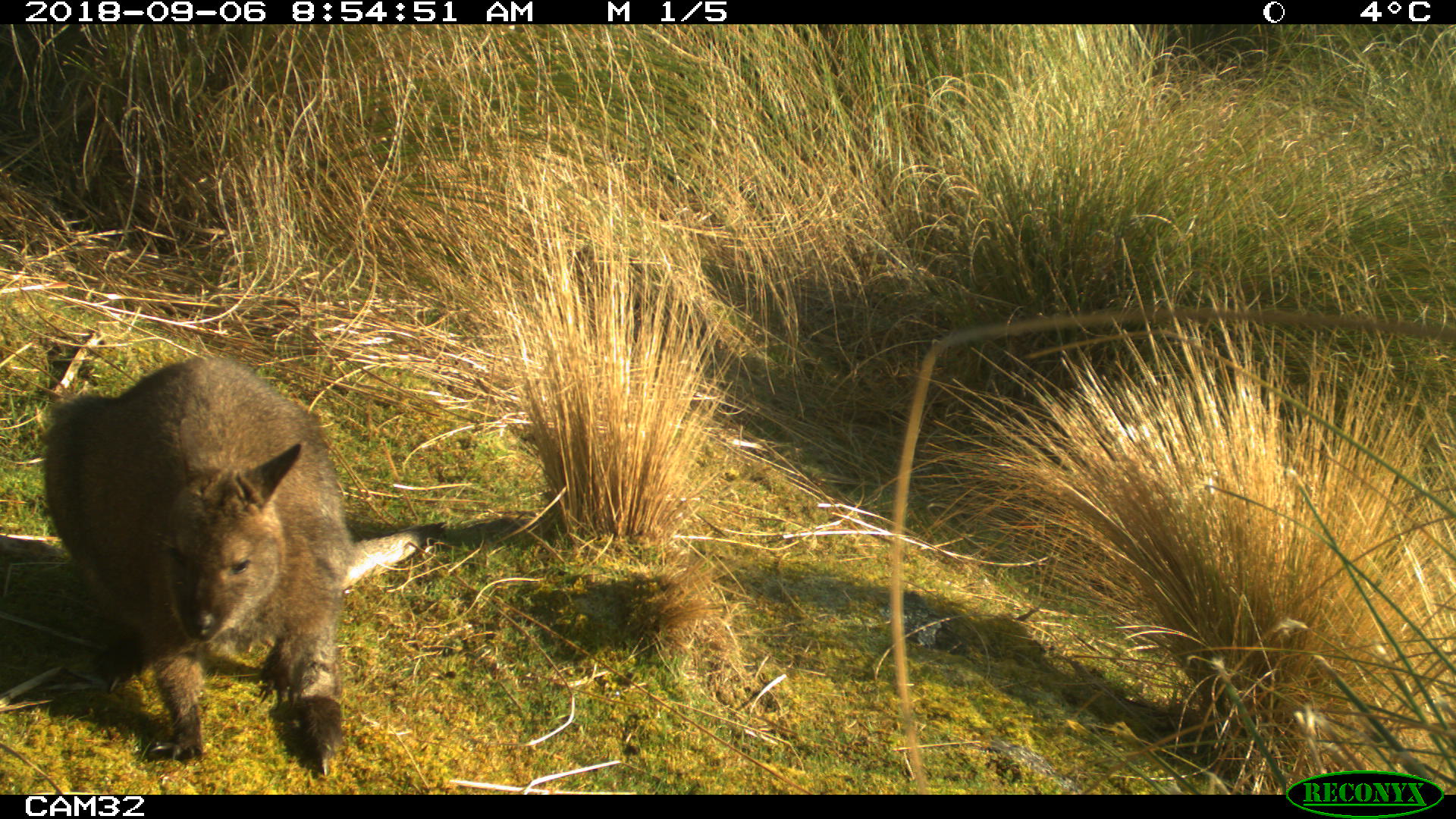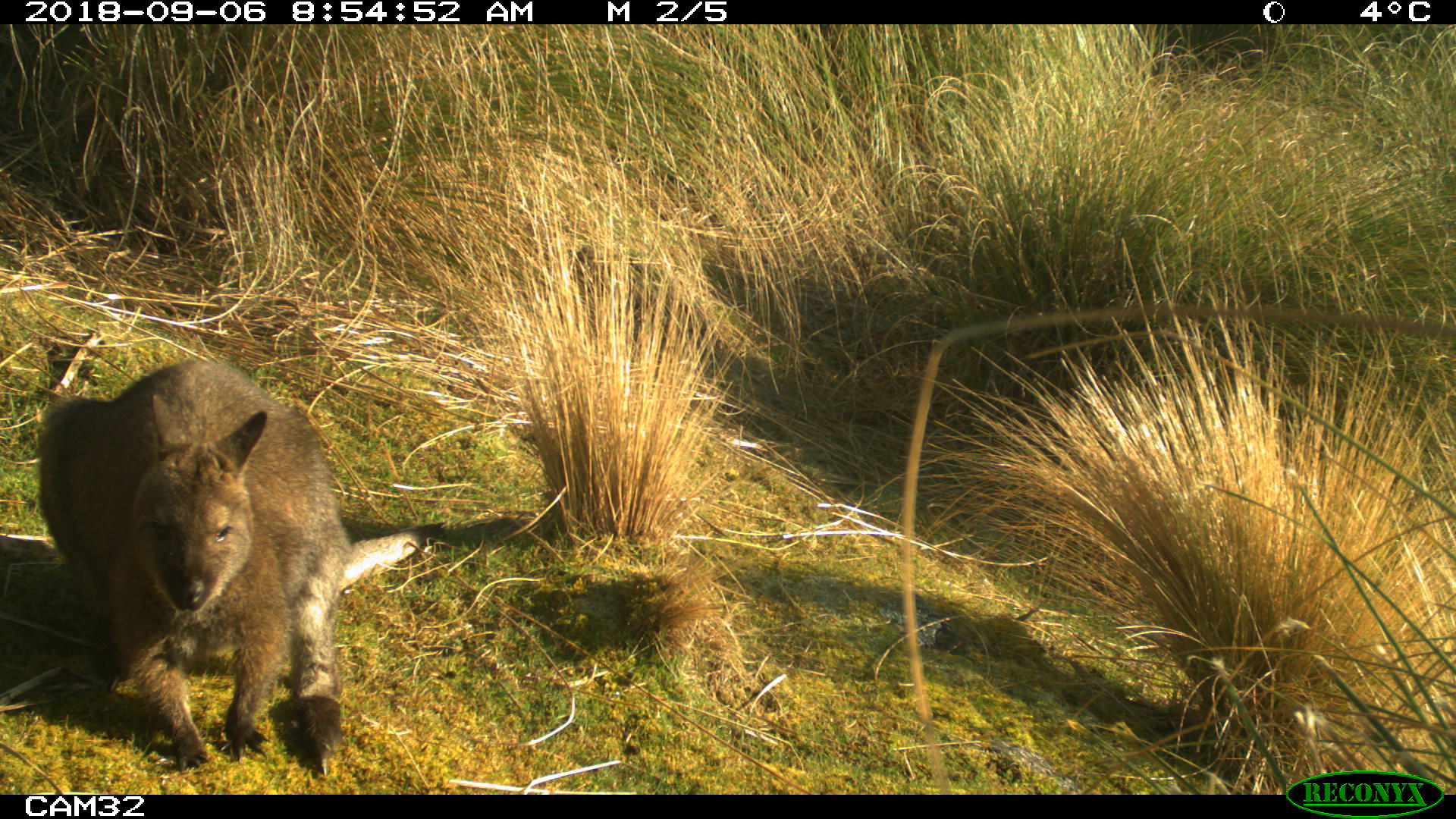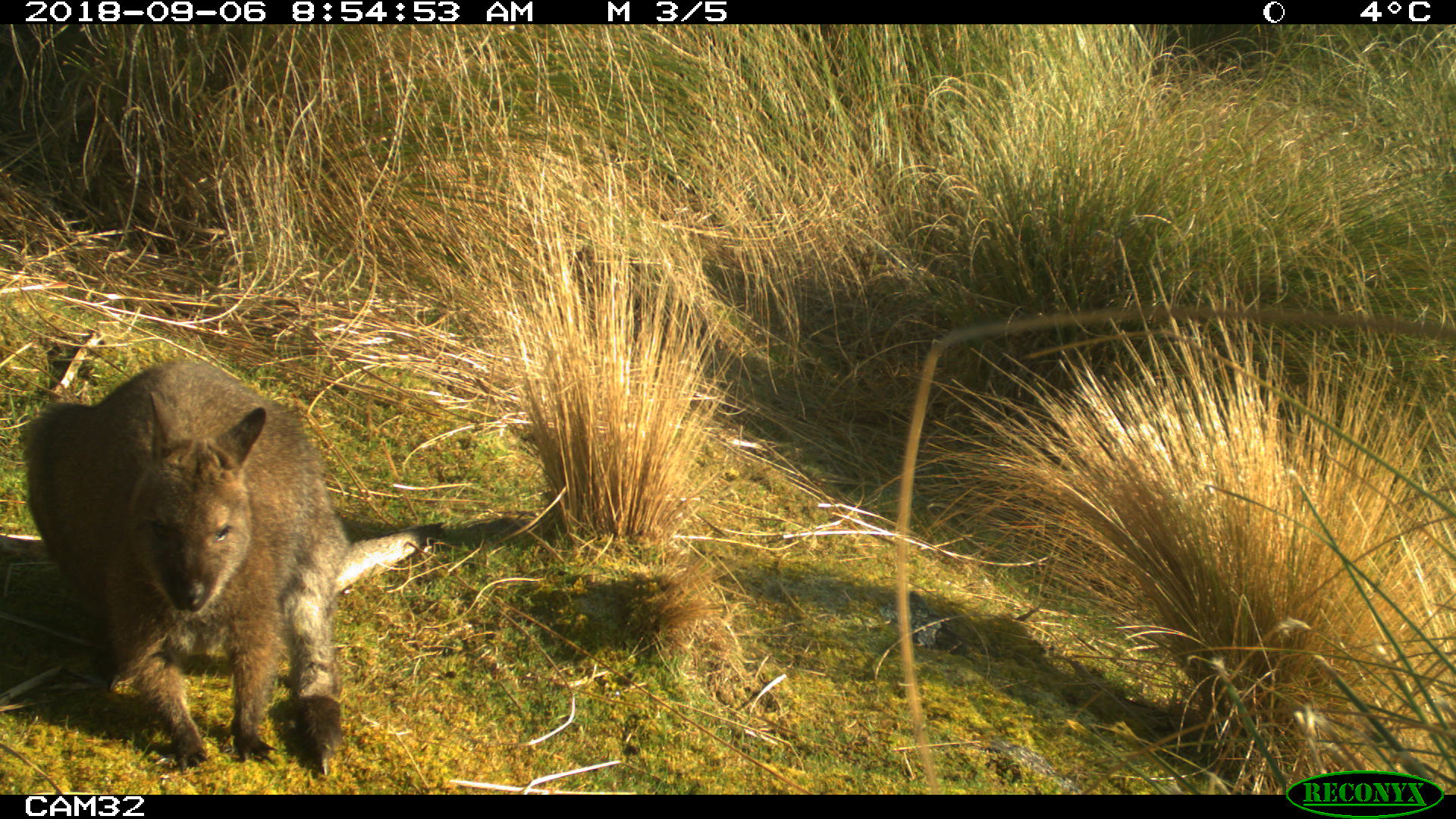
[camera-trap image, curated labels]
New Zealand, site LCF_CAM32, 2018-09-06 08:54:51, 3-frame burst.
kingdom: Animalia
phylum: Chordata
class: Mammalia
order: Diprotodontia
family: Macropodidae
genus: Notamacropus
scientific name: Notamacropus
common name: wallaby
Wallaby (Notamacropus).